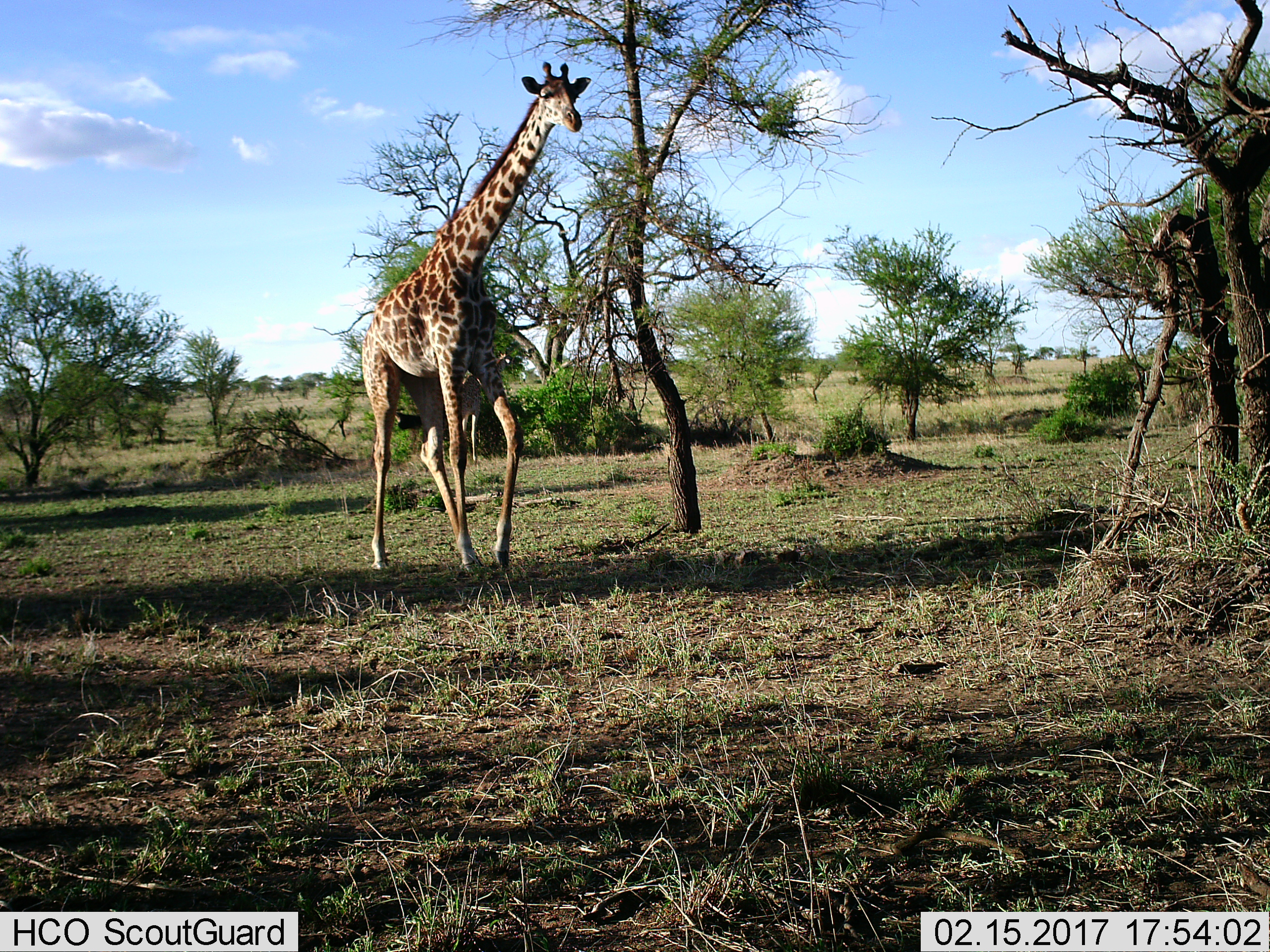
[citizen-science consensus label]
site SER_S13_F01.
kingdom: Animalia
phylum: Chordata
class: Mammalia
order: Artiodactyla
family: Giraffidae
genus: Giraffa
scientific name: Giraffa camelopardalis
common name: giraffe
Giraffe (Giraffa camelopardalis), count 1. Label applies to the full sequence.